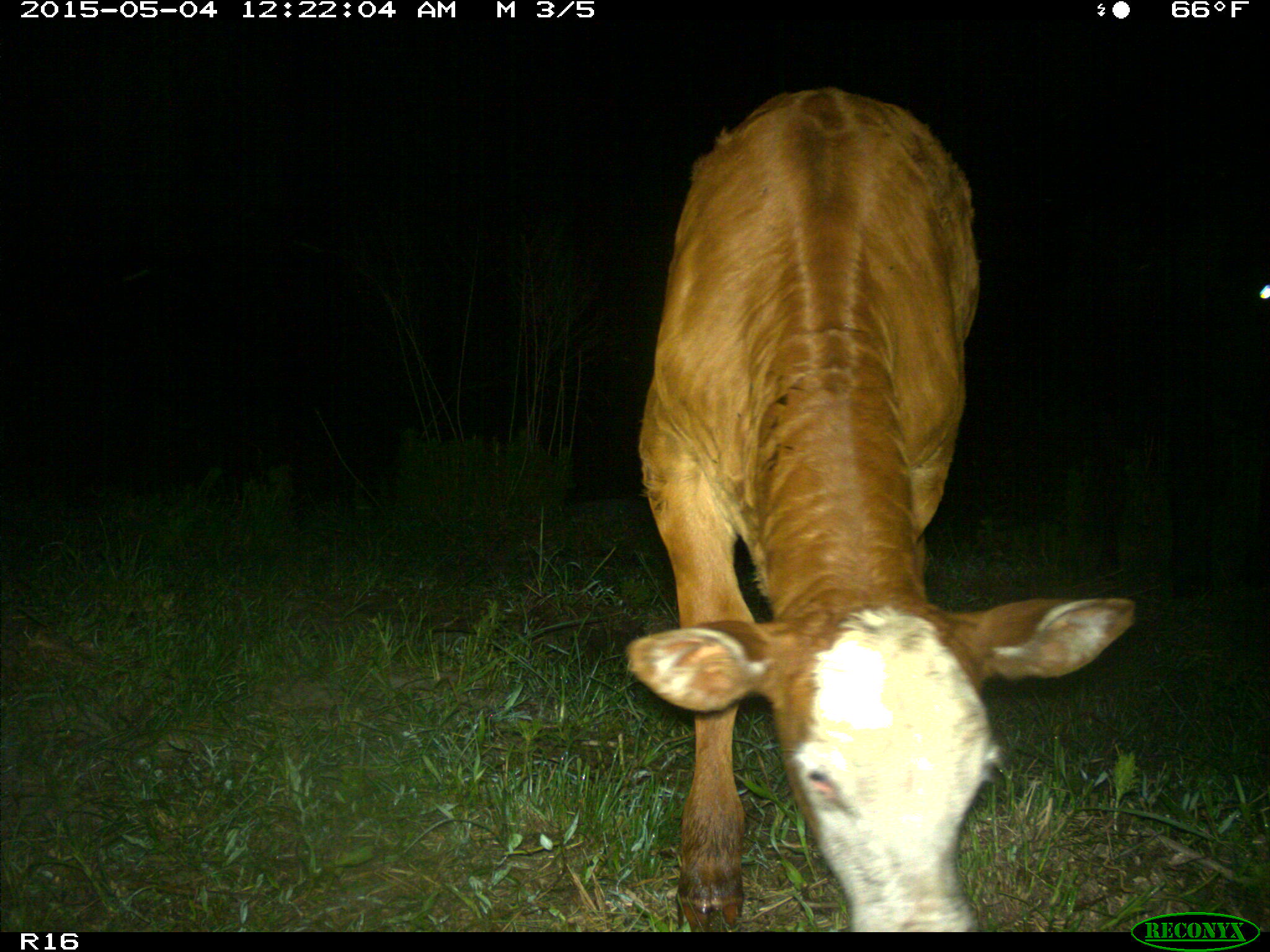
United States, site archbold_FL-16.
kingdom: Animalia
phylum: Chordata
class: Mammalia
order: Artiodactyla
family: Bovidae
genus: Bos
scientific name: Bos taurus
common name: domestic cow